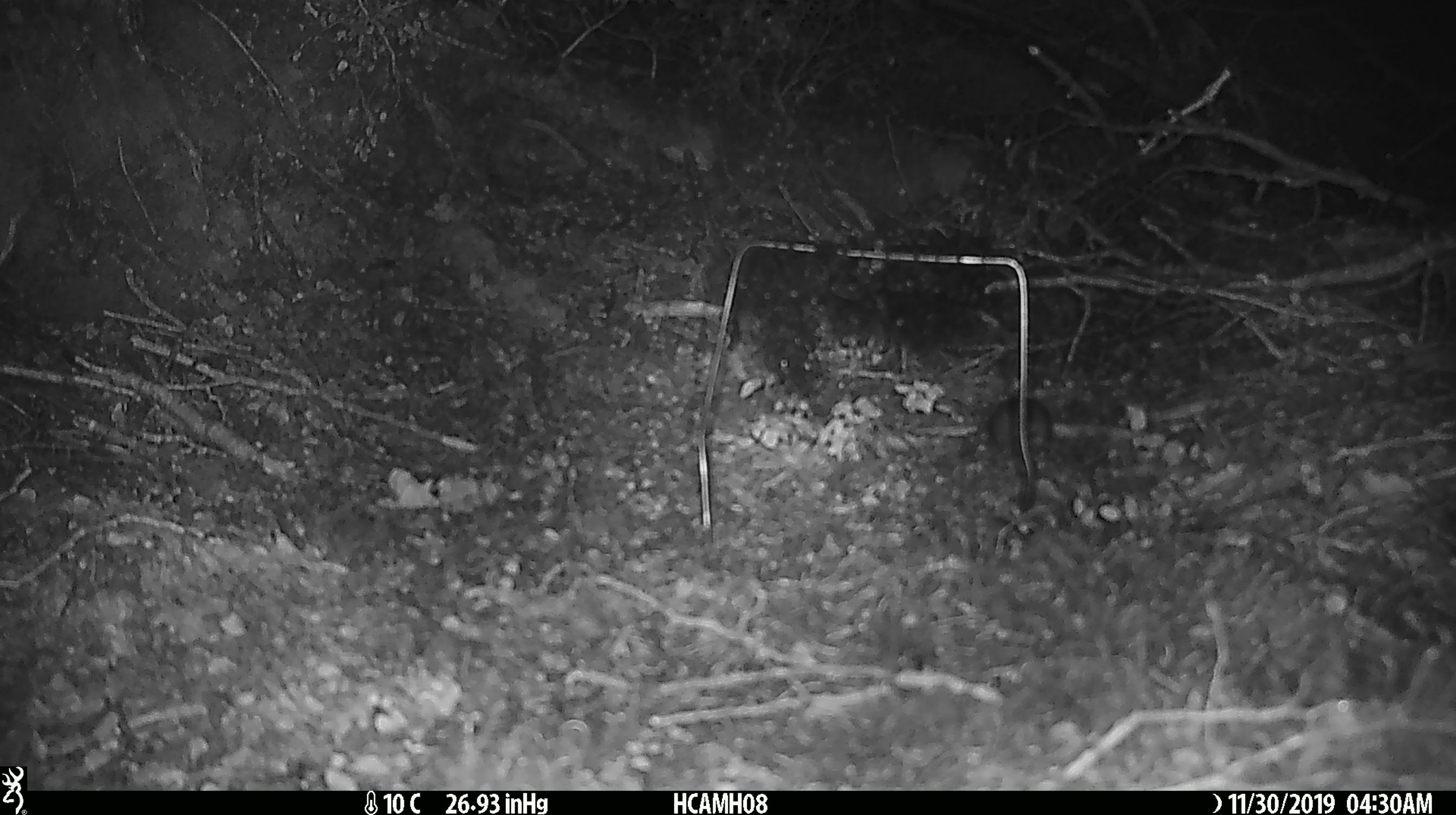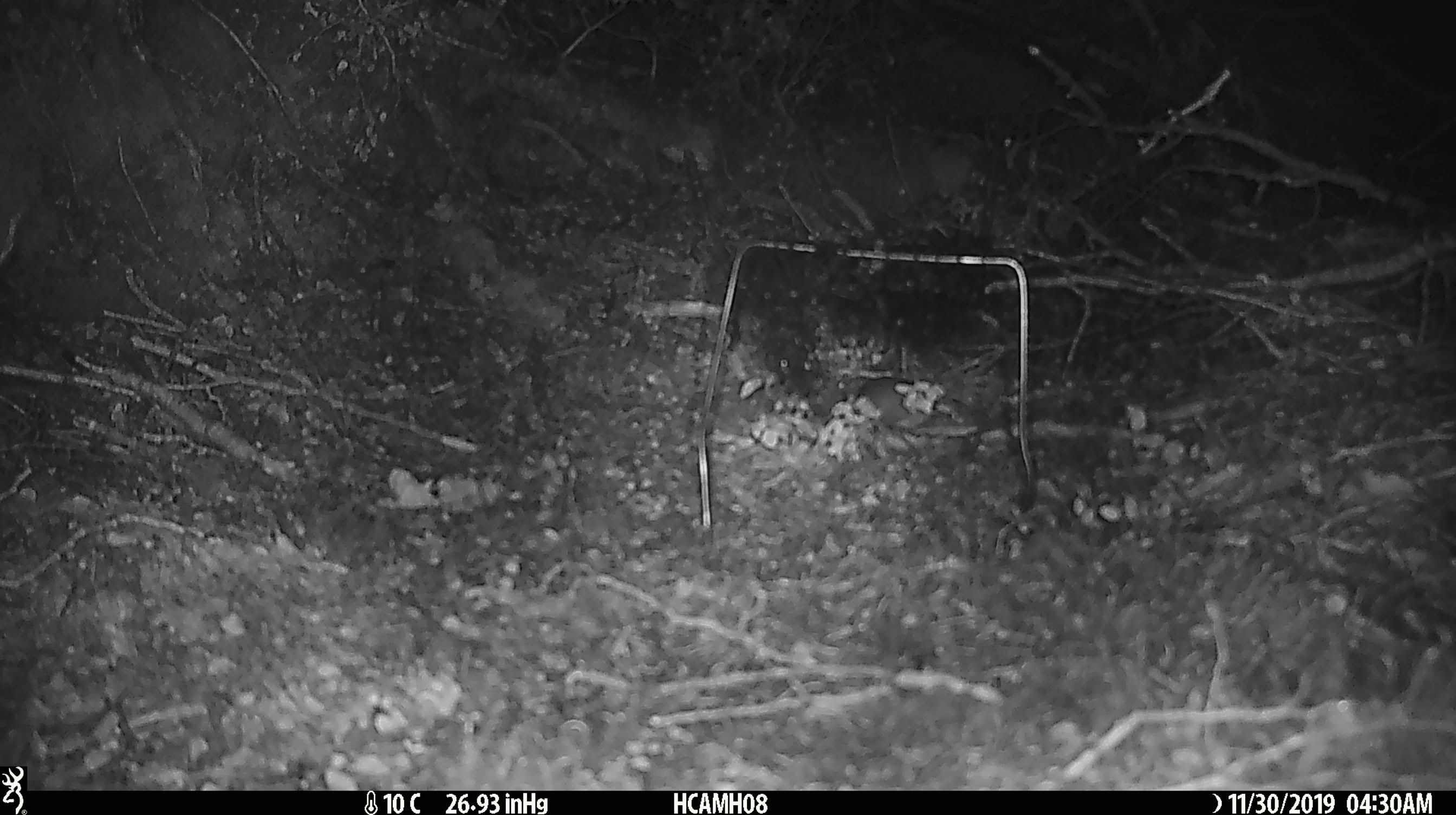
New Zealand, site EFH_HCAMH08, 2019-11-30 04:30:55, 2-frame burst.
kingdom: Animalia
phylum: Chordata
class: Mammalia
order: Rodentia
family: Muridae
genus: Mus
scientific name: Mus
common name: mouse